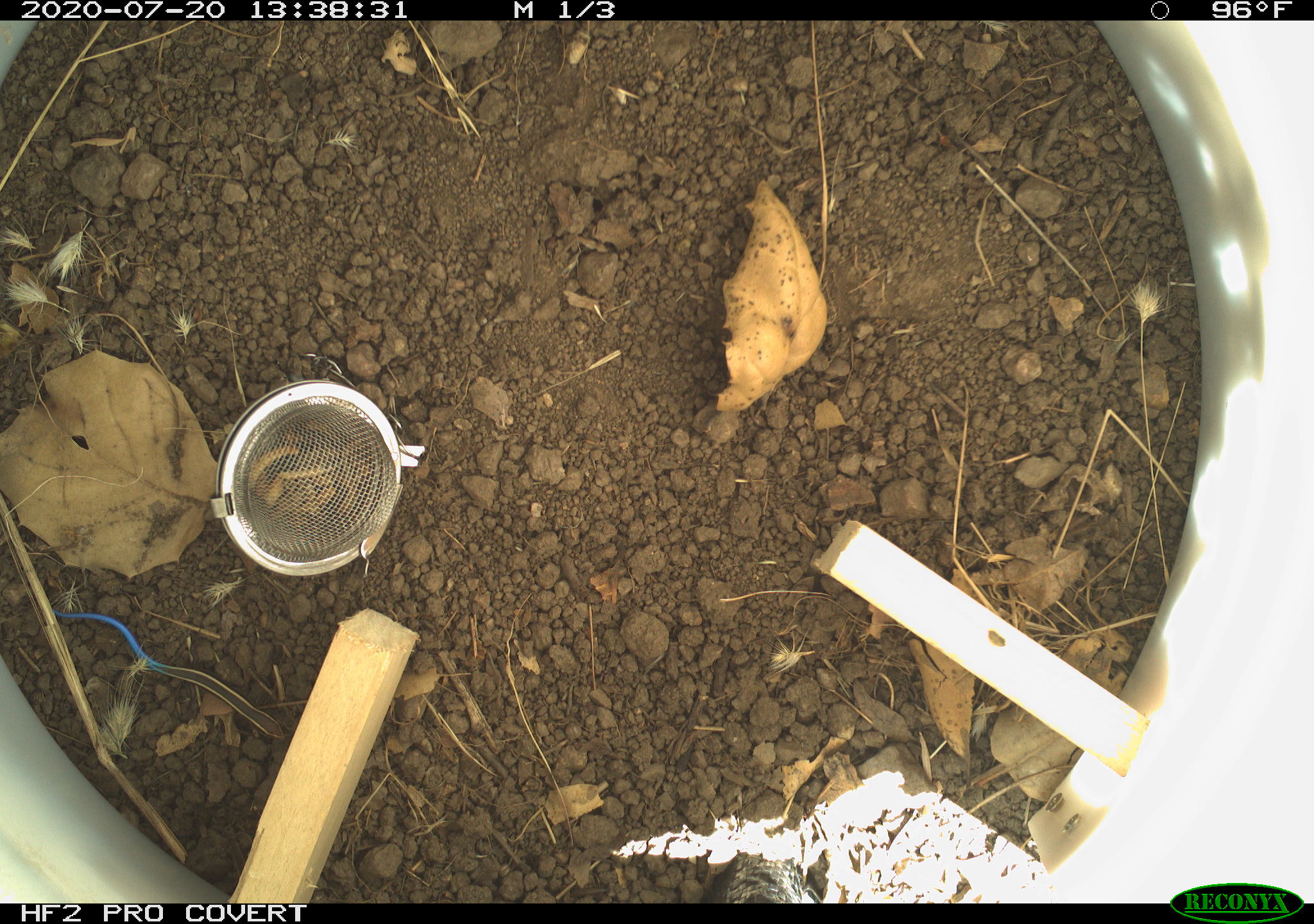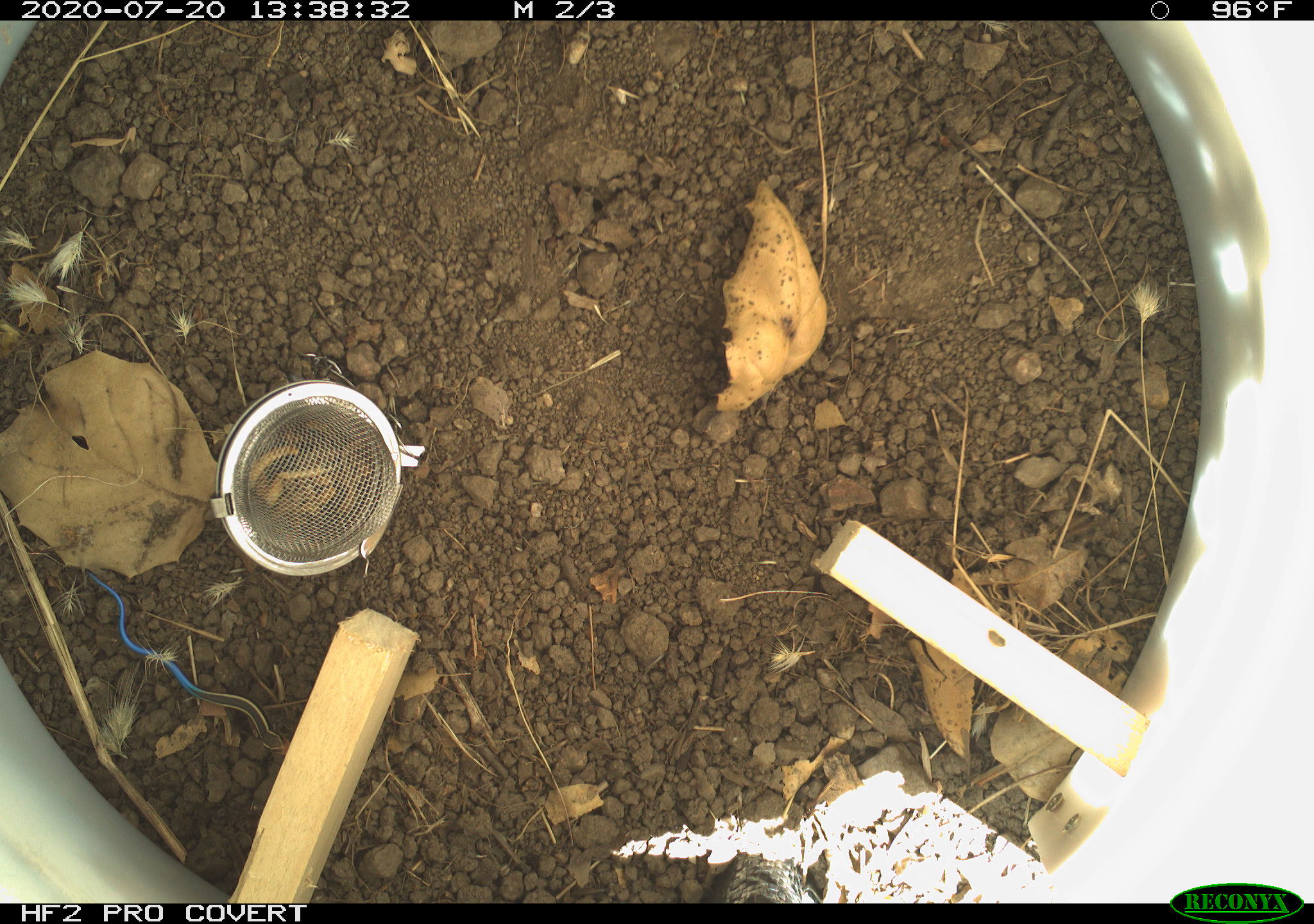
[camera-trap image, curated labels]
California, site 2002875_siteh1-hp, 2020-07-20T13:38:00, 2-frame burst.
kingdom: Animalia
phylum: Chordata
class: Reptilia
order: Squamata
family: Scincidae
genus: Plestiodon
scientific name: Plestiodon skiltonianus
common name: western skink